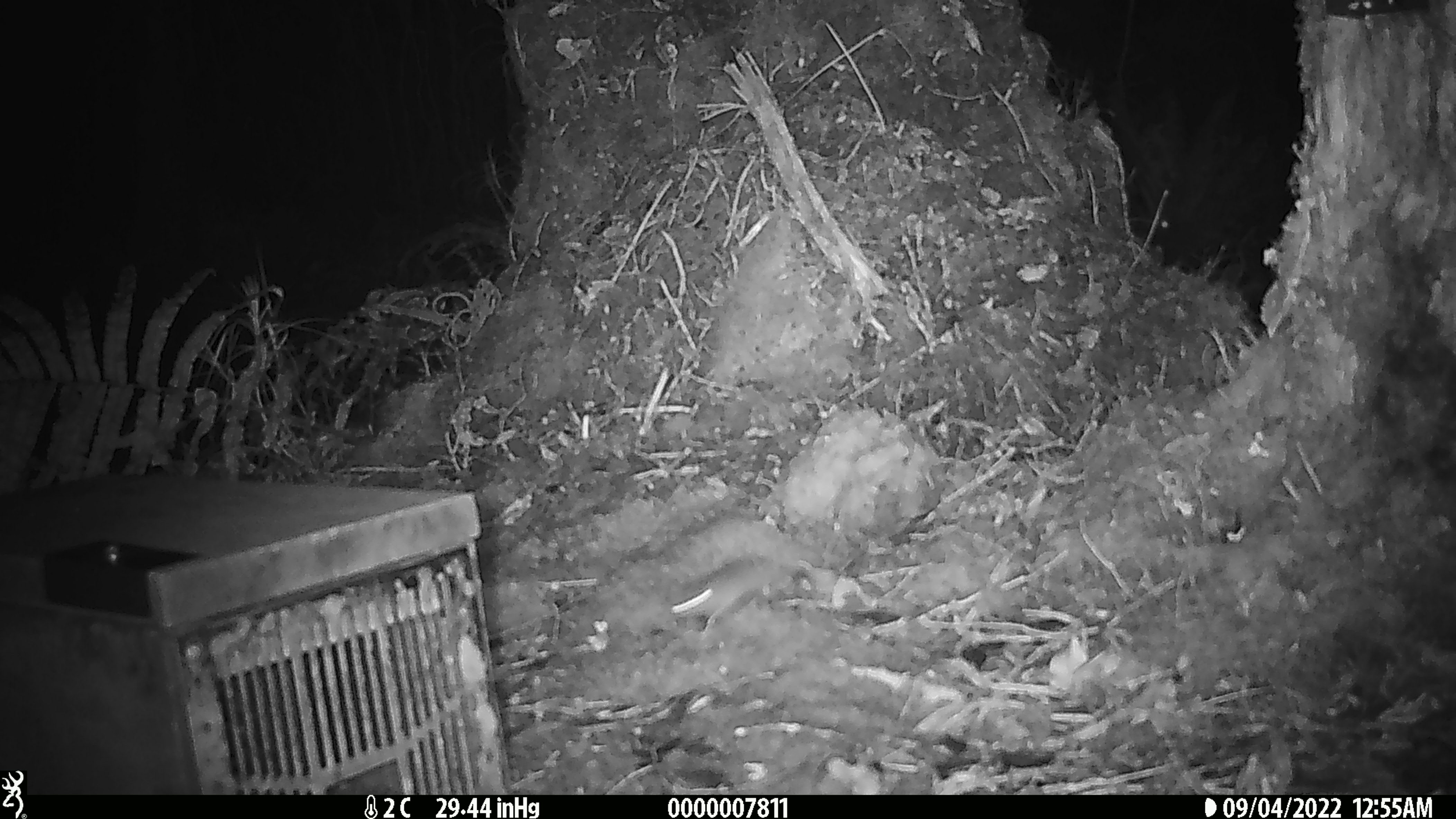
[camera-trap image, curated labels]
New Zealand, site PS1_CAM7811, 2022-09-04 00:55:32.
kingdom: Animalia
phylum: Chordata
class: Mammalia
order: Rodentia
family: Muridae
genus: Mus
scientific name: Mus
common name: mouse